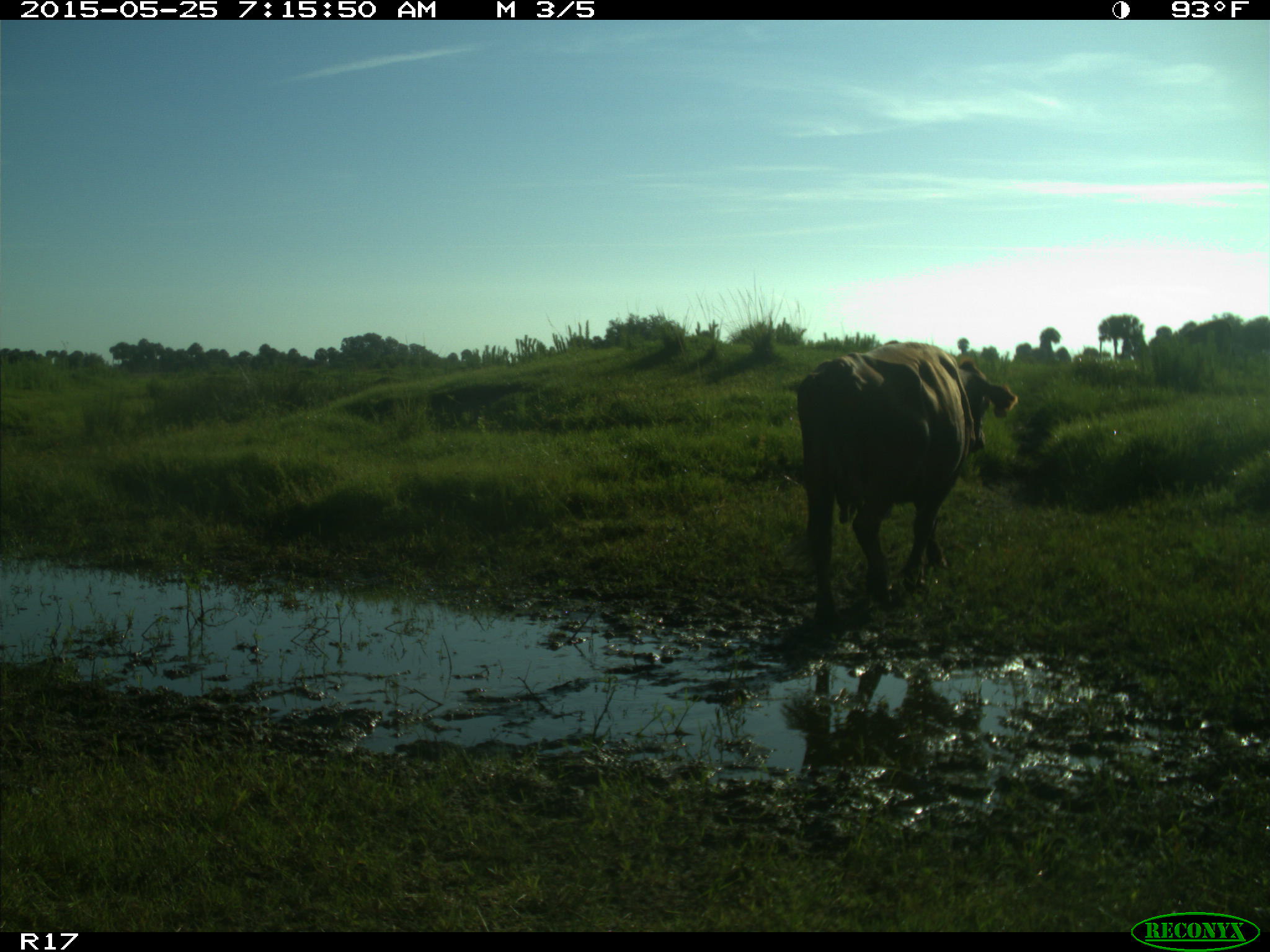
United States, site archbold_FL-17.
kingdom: Animalia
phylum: Chordata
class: Mammalia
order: Artiodactyla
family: Bovidae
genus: Bos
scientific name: Bos taurus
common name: domestic cow